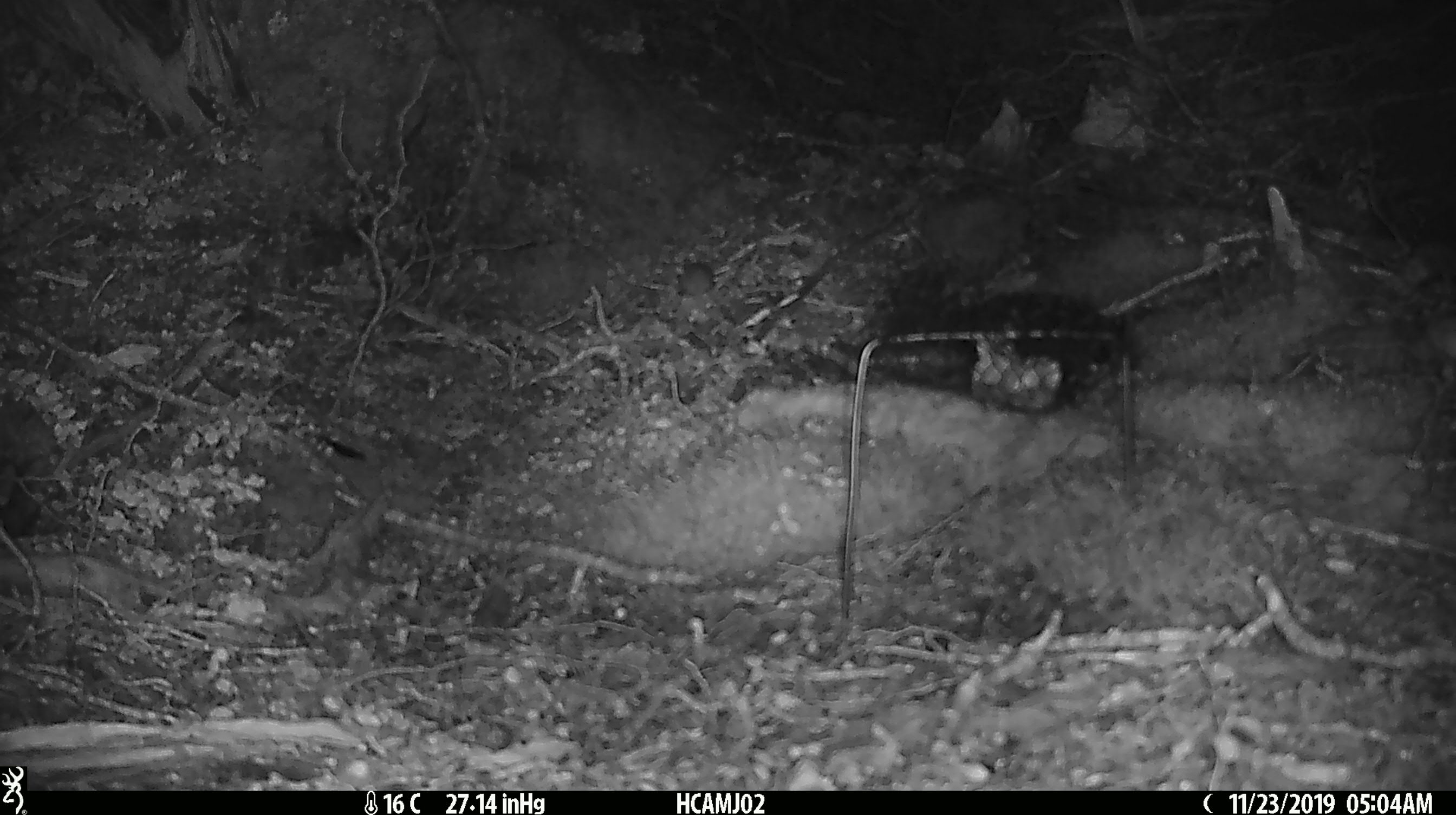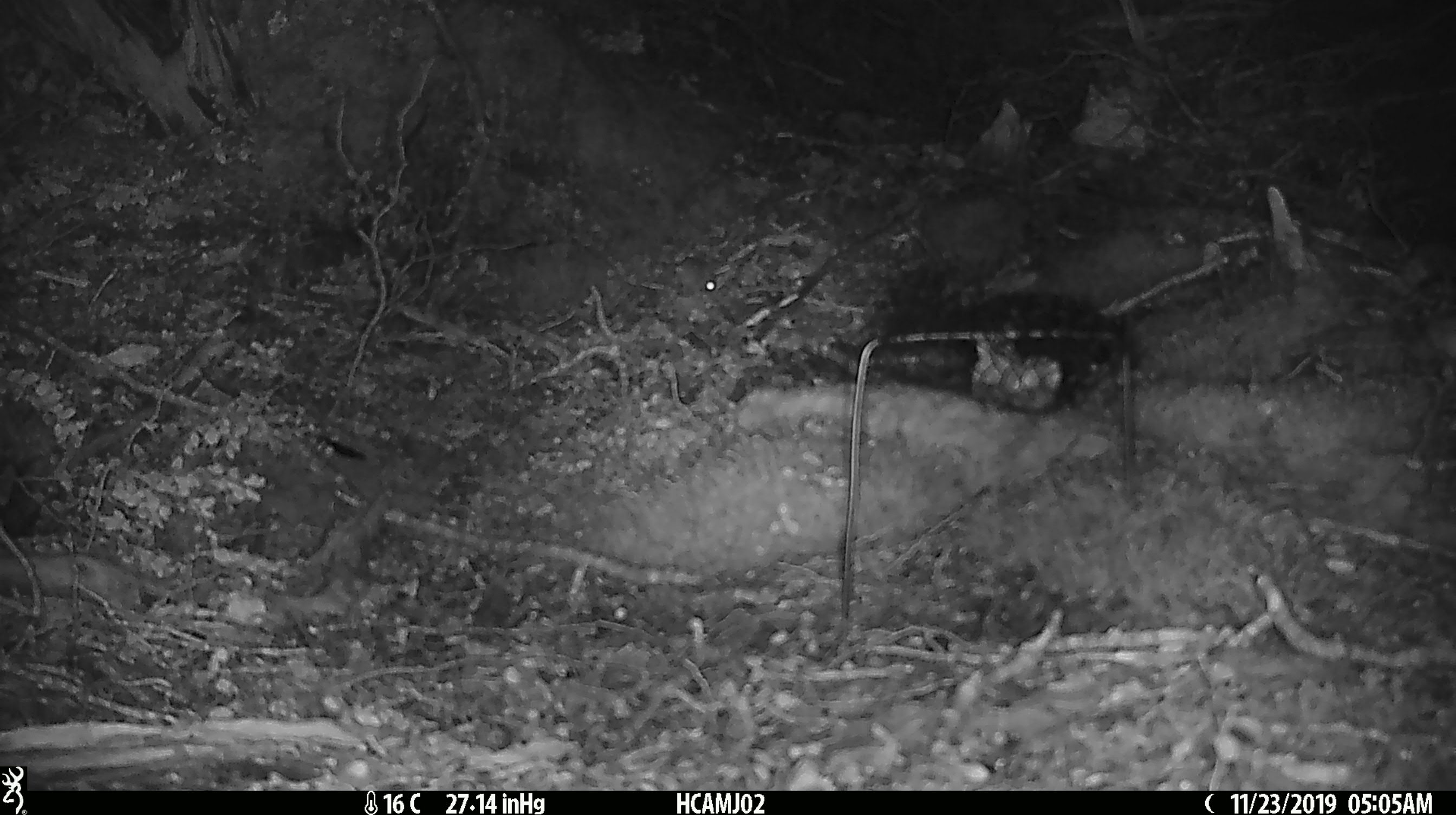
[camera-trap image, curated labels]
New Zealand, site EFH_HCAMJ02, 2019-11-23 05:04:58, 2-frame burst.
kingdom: Animalia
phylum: Chordata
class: Mammalia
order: Rodentia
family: Muridae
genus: Mus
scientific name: Mus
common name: mouse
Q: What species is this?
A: Mouse (Mus).